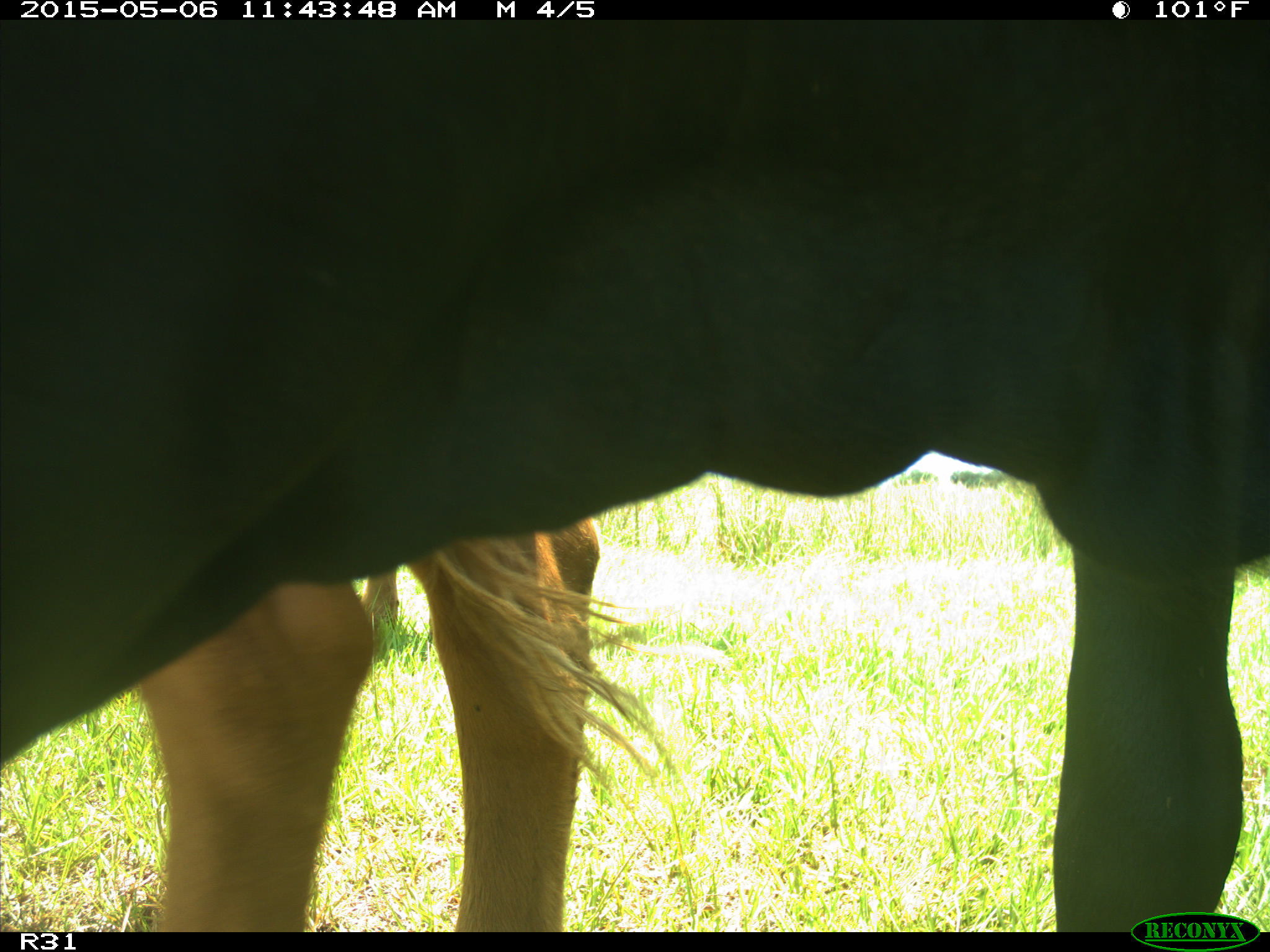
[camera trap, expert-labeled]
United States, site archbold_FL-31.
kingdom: Animalia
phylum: Chordata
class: Mammalia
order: Artiodactyla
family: Bovidae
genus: Bos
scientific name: Bos taurus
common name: domestic cow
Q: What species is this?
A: Bos taurus (domestic cow).